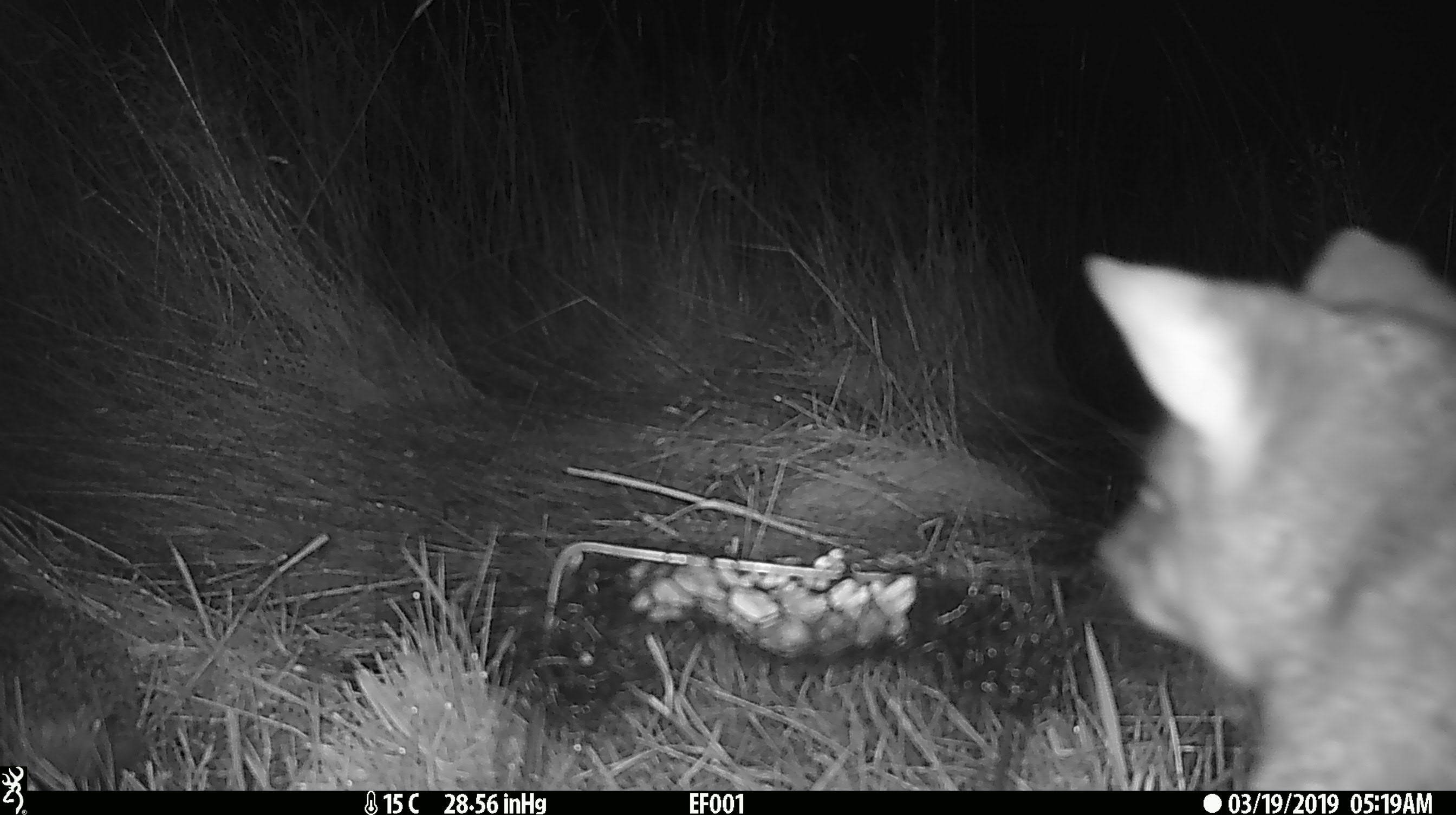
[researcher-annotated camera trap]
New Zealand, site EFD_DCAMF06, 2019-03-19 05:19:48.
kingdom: Animalia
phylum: Chordata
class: Mammalia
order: Diprotodontia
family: Phalangeridae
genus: Trichosurus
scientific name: Trichosurus vulpecula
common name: common brushtail possum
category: possum